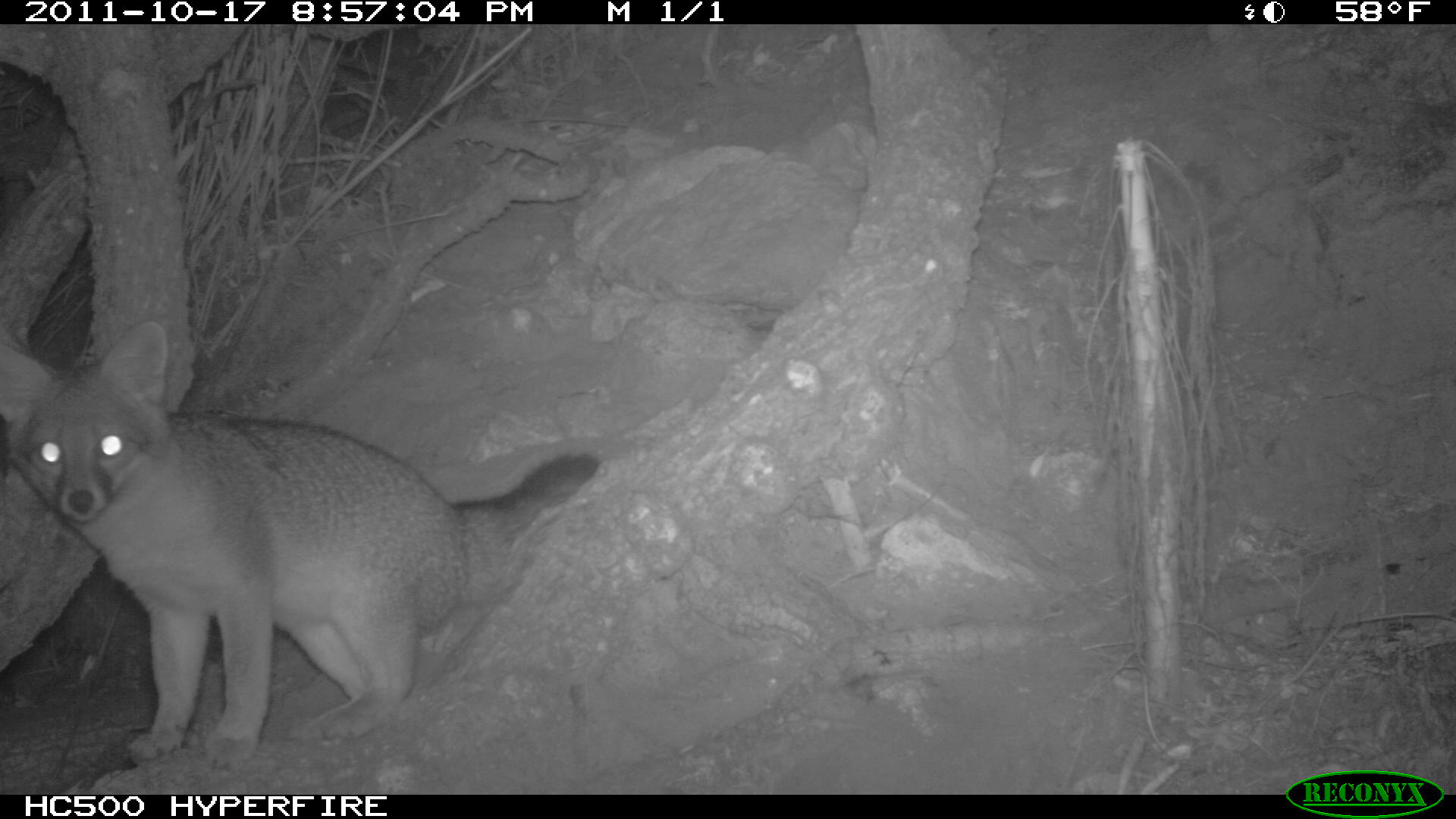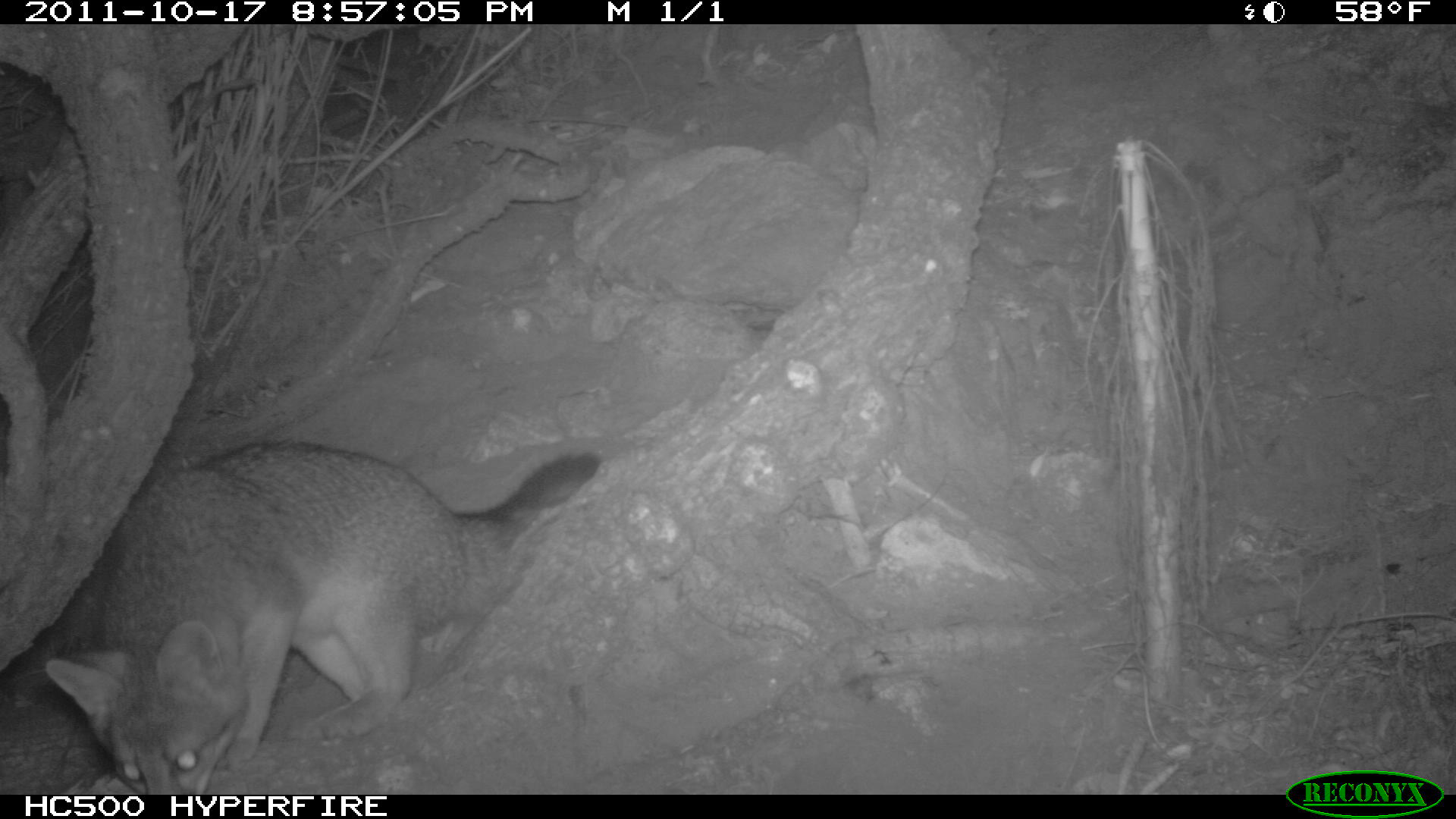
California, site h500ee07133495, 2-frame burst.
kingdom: Animalia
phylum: Chordata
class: Mammalia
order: Carnivora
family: Canidae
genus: Urocyon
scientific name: Urocyon littoralis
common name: island fox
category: fox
Fox (island fox) (Urocyon littoralis).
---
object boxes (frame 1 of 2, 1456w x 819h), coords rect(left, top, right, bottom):
fox: rect(0, 319, 597, 767)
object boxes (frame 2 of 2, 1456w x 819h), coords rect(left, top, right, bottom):
fox: rect(46, 438, 601, 795)